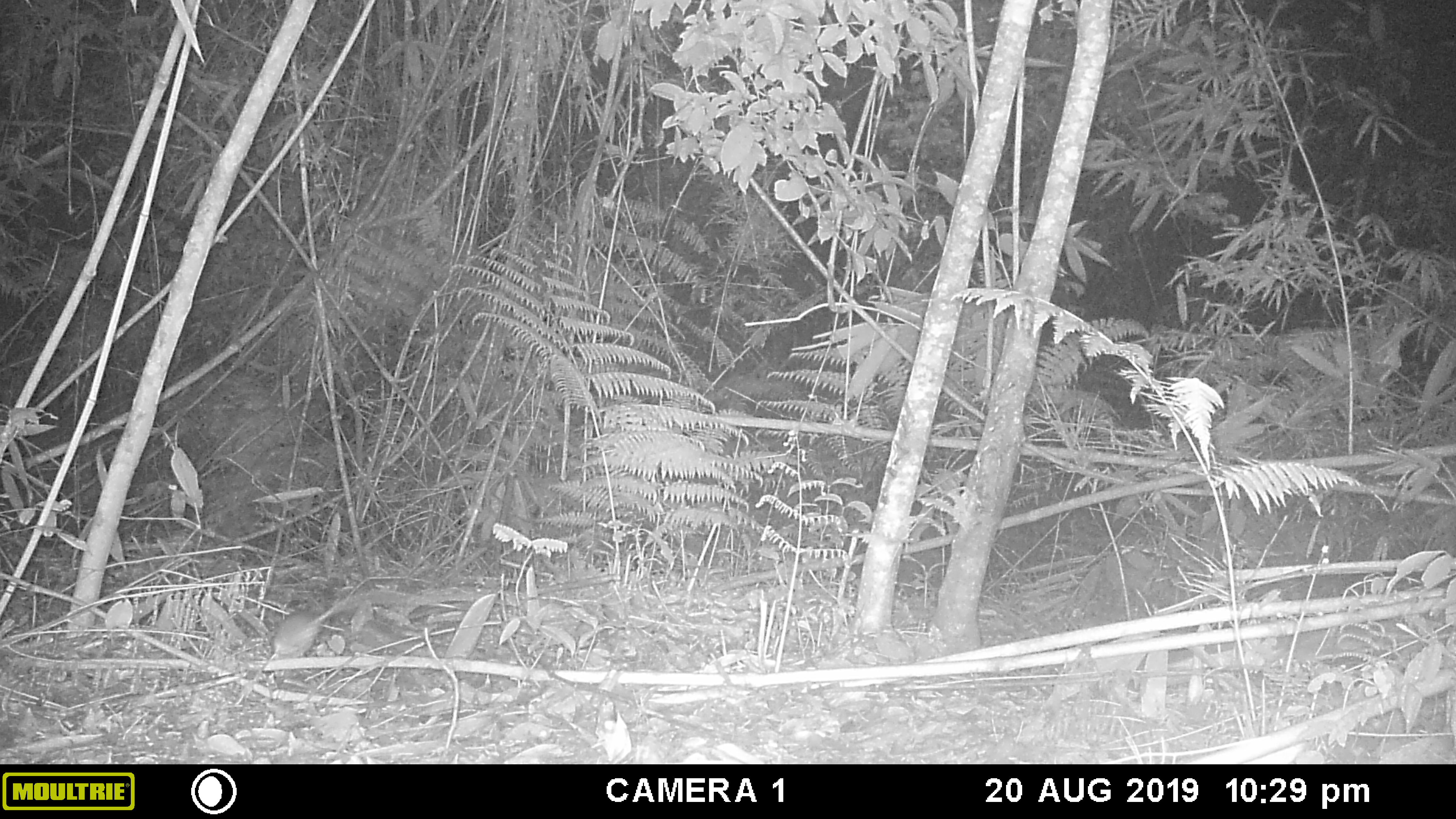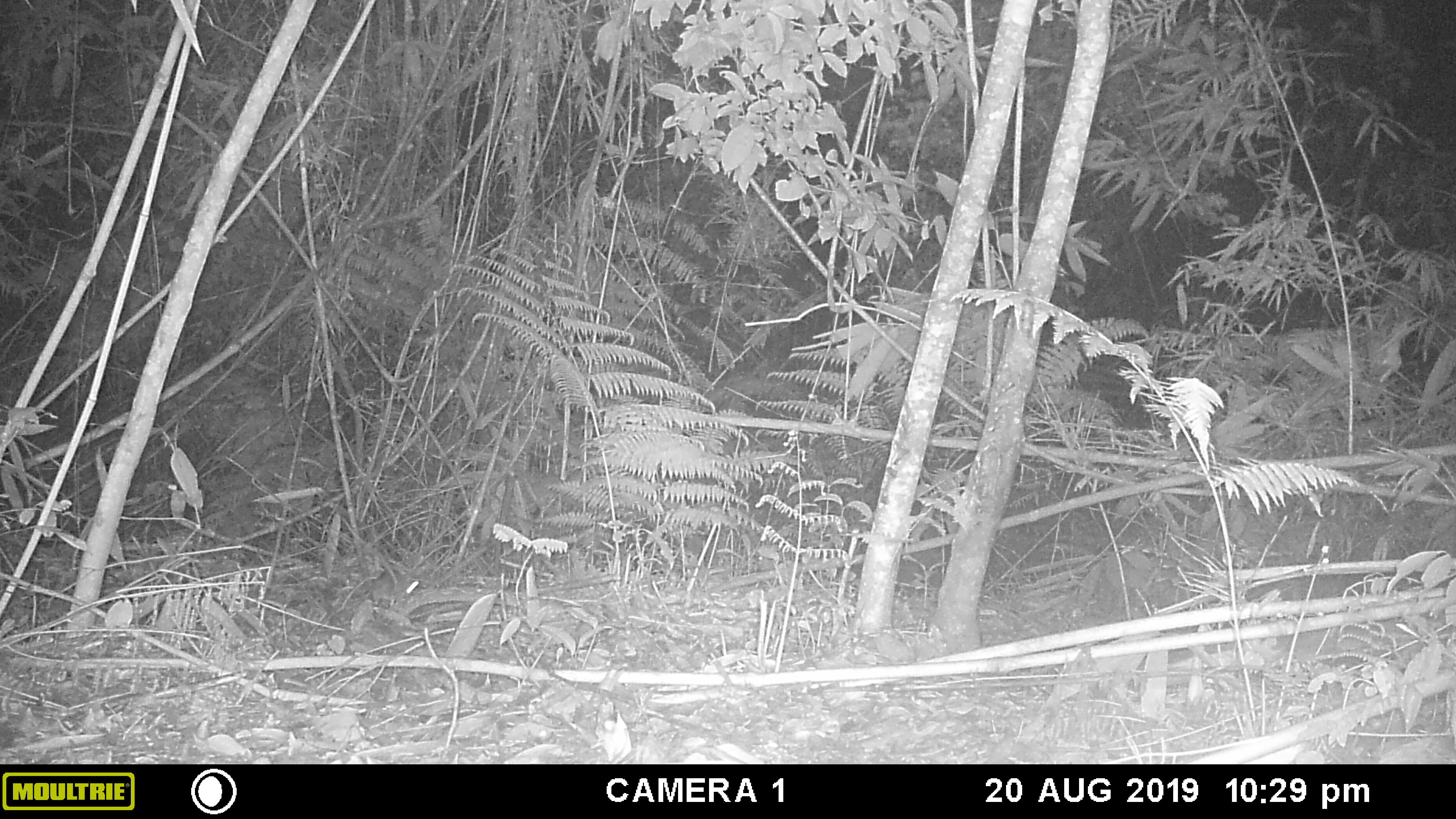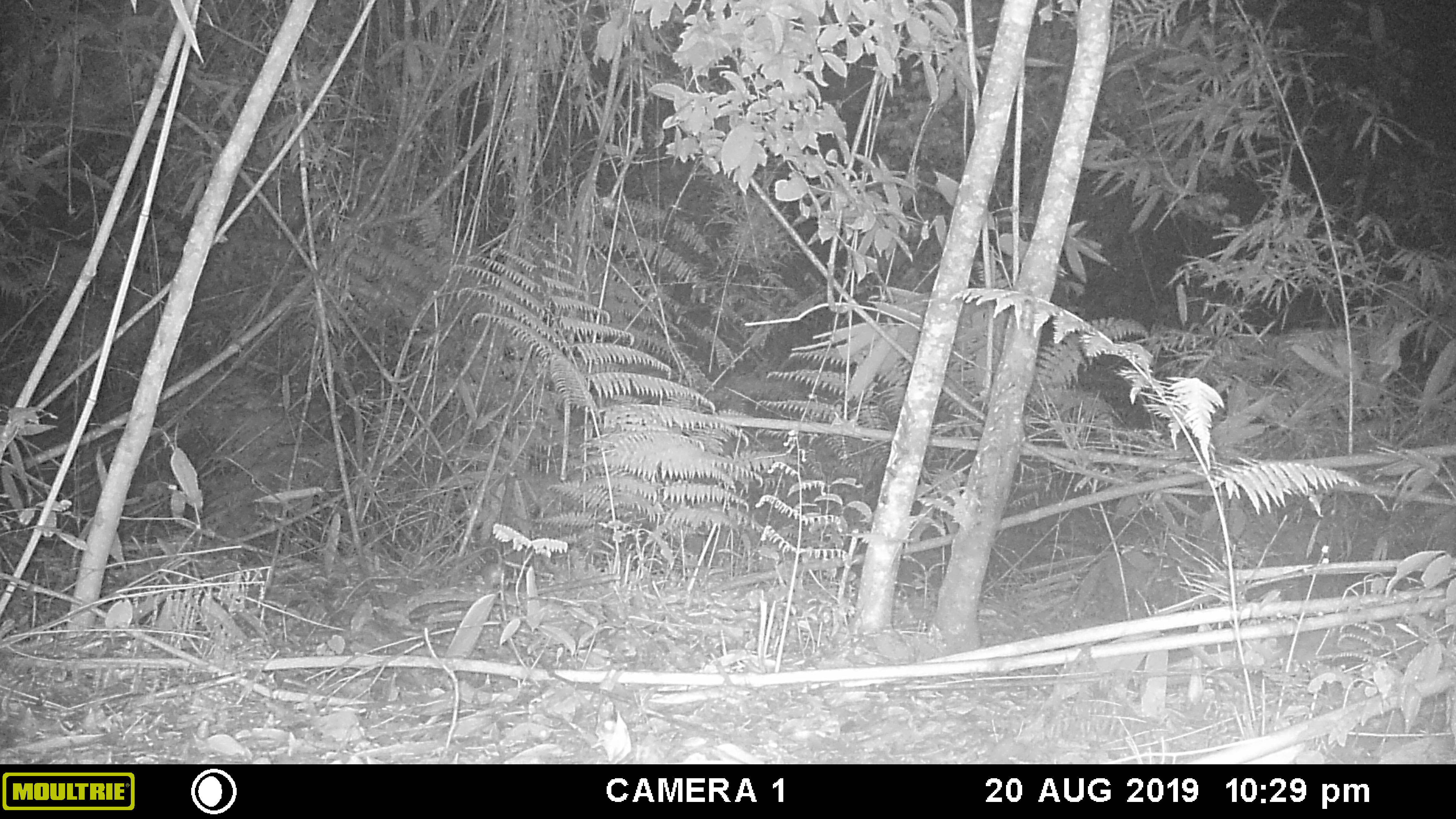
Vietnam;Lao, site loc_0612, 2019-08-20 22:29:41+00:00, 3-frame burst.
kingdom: Animalia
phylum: Chordata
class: Mammalia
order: Rodentia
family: Muridae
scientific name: Muridae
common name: old-world mice and rats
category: unidentified murid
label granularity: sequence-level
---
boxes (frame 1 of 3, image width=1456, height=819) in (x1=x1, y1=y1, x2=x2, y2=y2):
unidentified murid: (x1=269, y1=599, x2=337, y2=660)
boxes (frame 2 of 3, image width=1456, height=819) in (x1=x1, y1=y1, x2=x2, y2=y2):
unidentified murid: (x1=371, y1=568, x2=408, y2=606)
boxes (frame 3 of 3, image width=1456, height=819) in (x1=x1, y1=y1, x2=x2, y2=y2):
unidentified murid: (x1=456, y1=544, x2=506, y2=588)